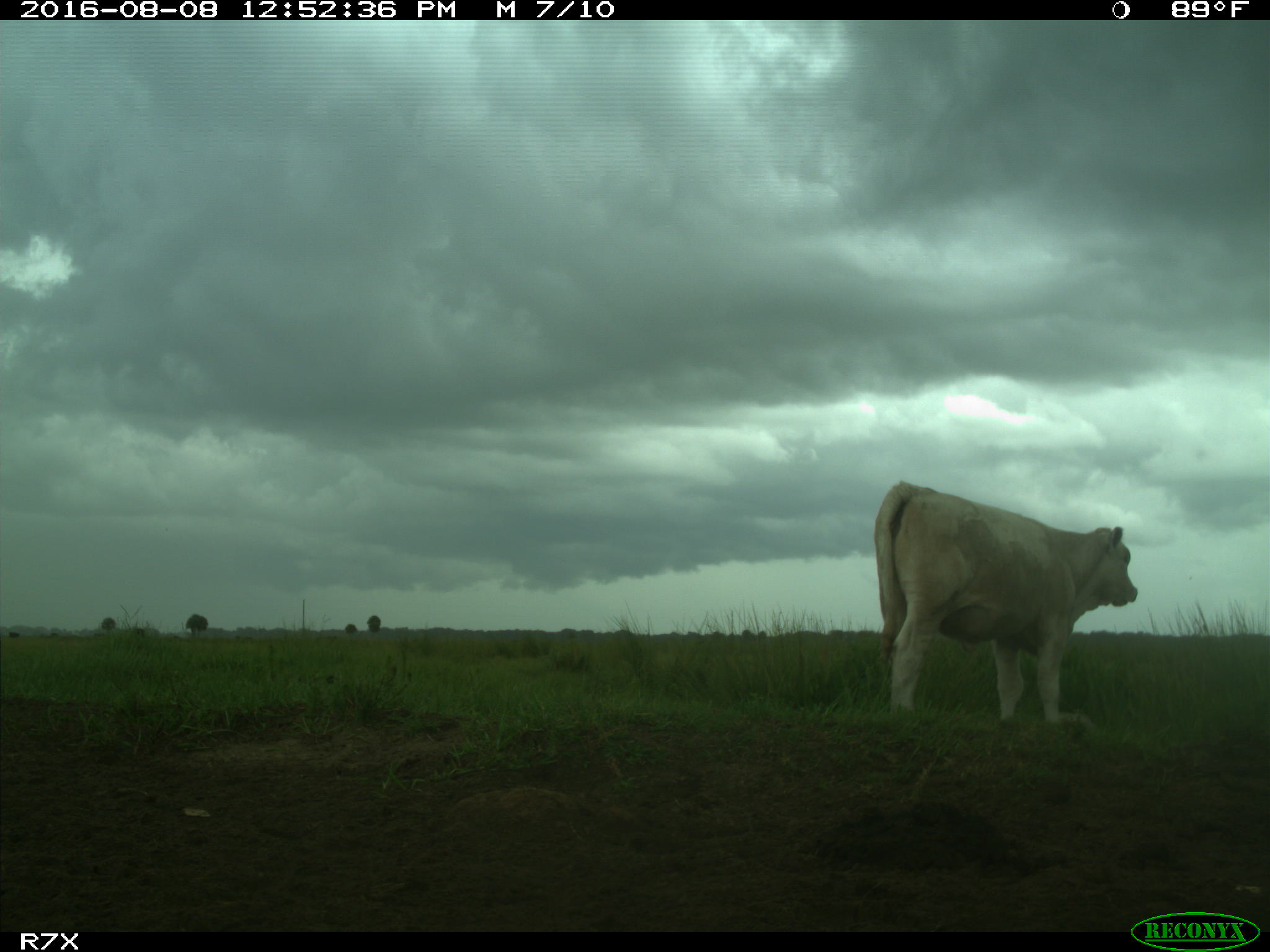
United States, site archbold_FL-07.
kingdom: Animalia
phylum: Chordata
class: Mammalia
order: Artiodactyla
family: Bovidae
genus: Bos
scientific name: Bos taurus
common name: domestic cow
Bos taurus (domestic cow).